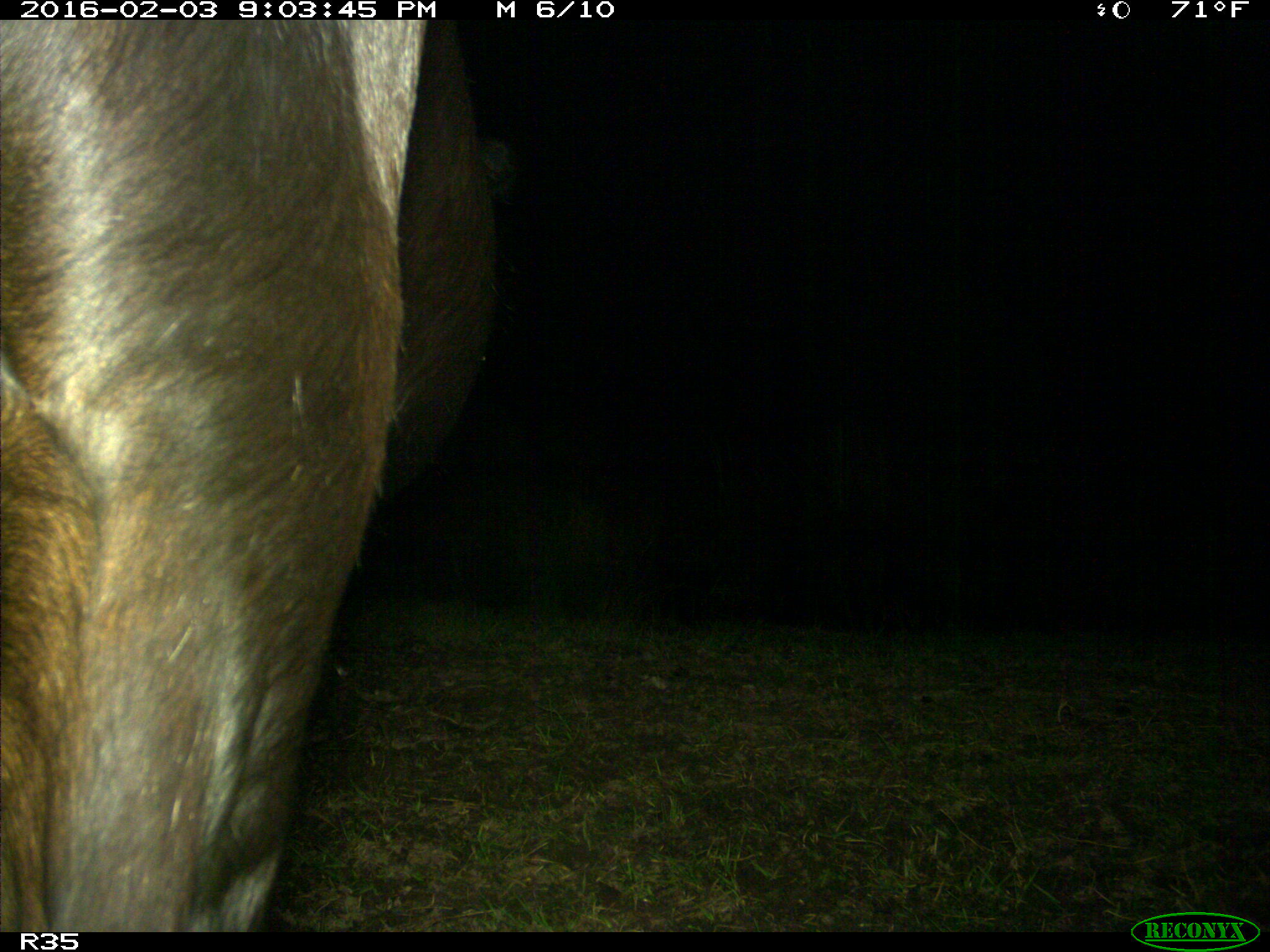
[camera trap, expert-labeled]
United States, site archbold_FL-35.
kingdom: Animalia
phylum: Chordata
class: Mammalia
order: Artiodactyla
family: Bovidae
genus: Bos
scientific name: Bos taurus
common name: domestic cow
Bos taurus (domestic cow).